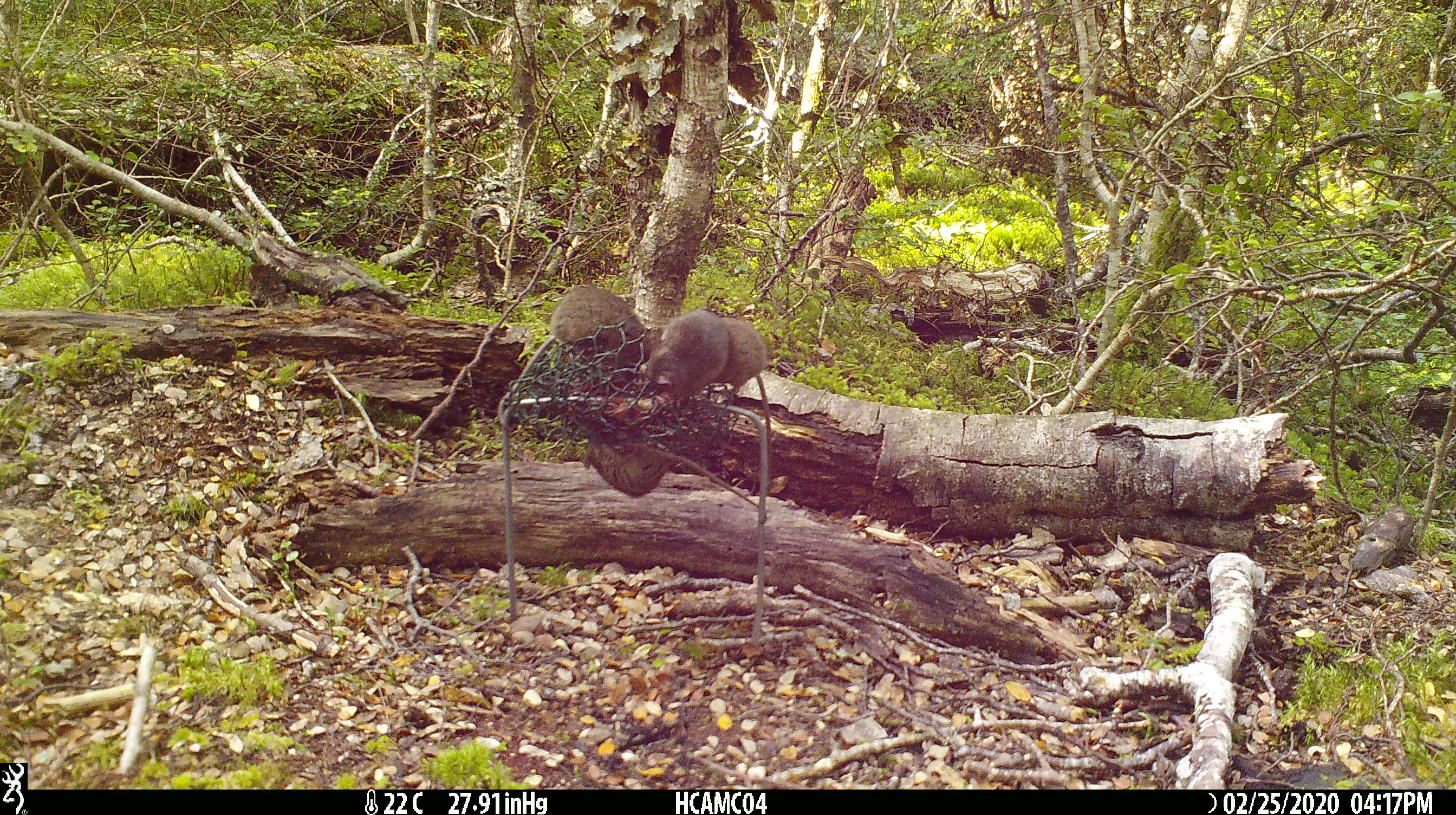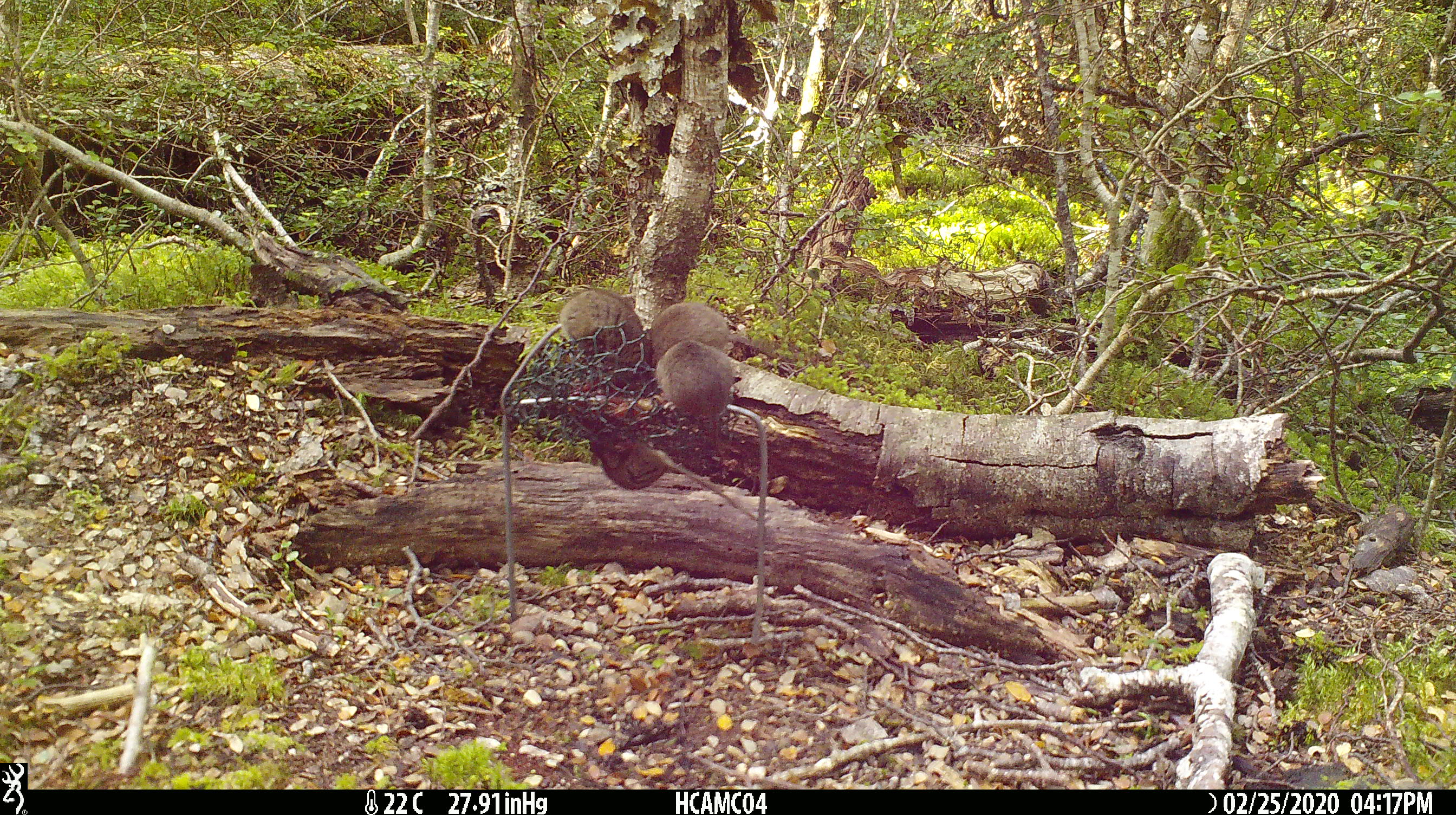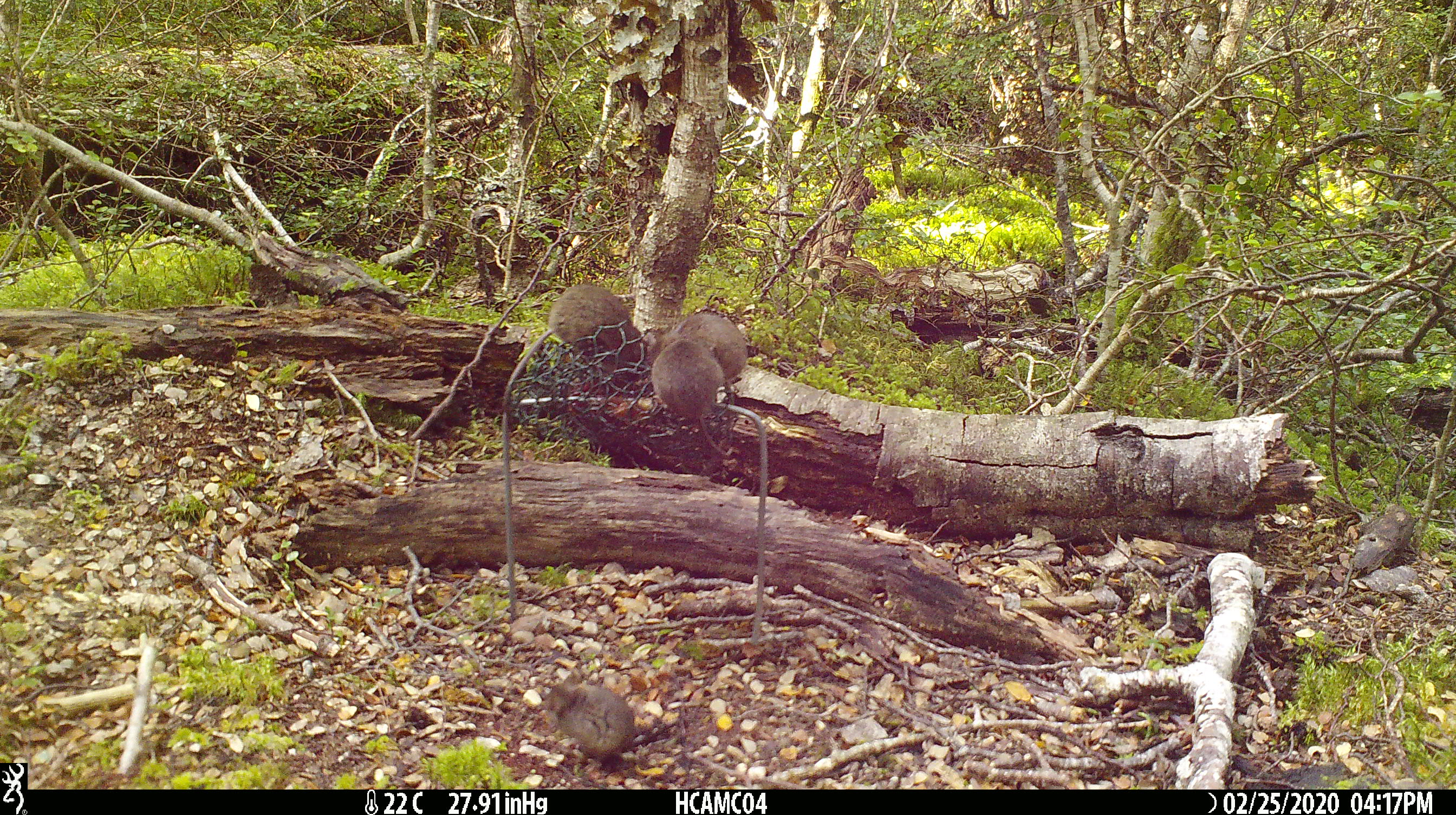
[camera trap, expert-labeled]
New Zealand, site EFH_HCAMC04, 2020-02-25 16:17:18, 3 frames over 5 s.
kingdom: Animalia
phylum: Chordata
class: Mammalia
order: Rodentia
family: Muridae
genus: Mus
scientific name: Mus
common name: mouse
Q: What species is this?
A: Mouse (Mus).